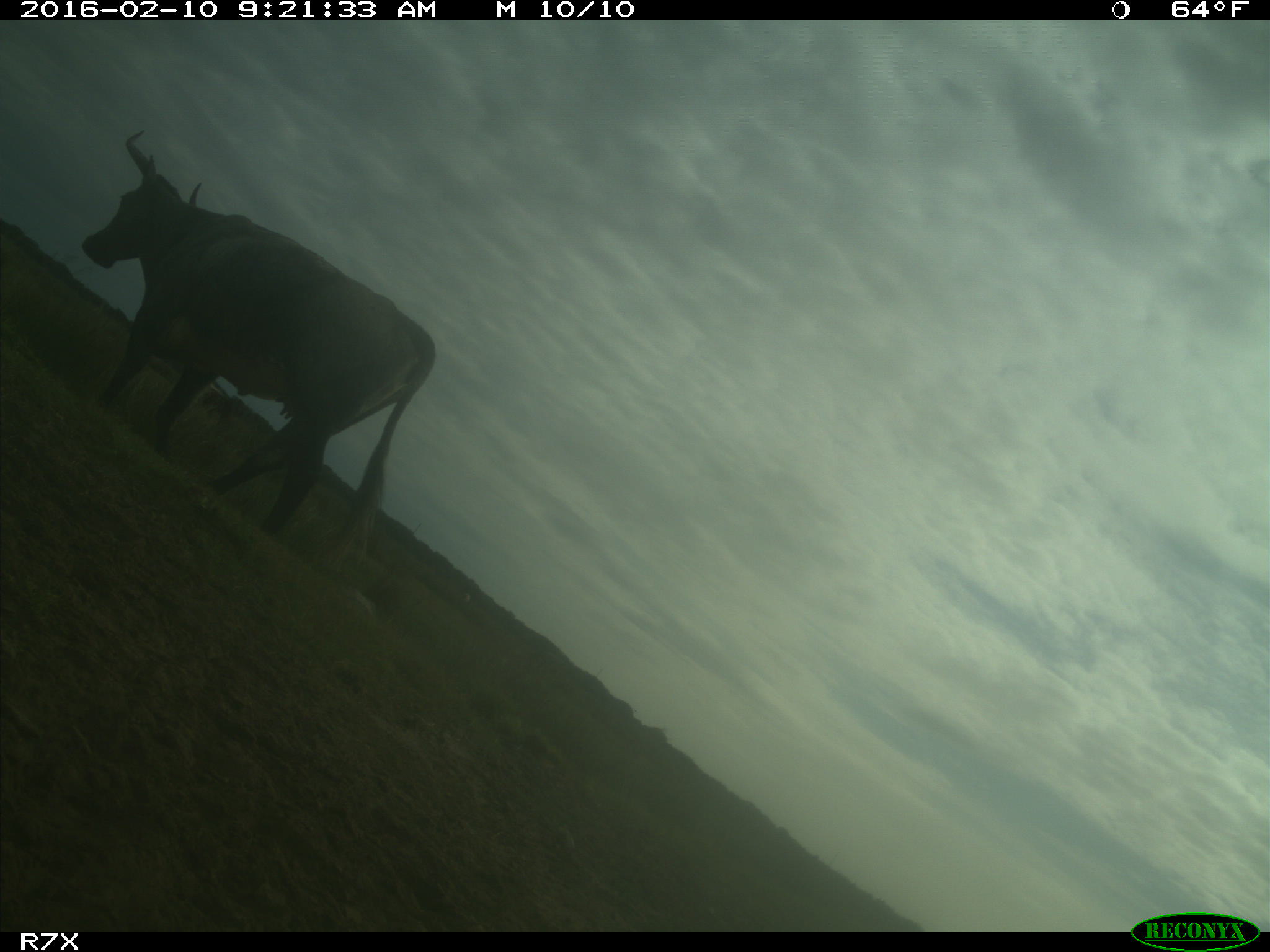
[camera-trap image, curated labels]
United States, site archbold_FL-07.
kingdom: Animalia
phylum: Chordata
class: Mammalia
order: Artiodactyla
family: Bovidae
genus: Bos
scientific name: Bos taurus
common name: domestic cow